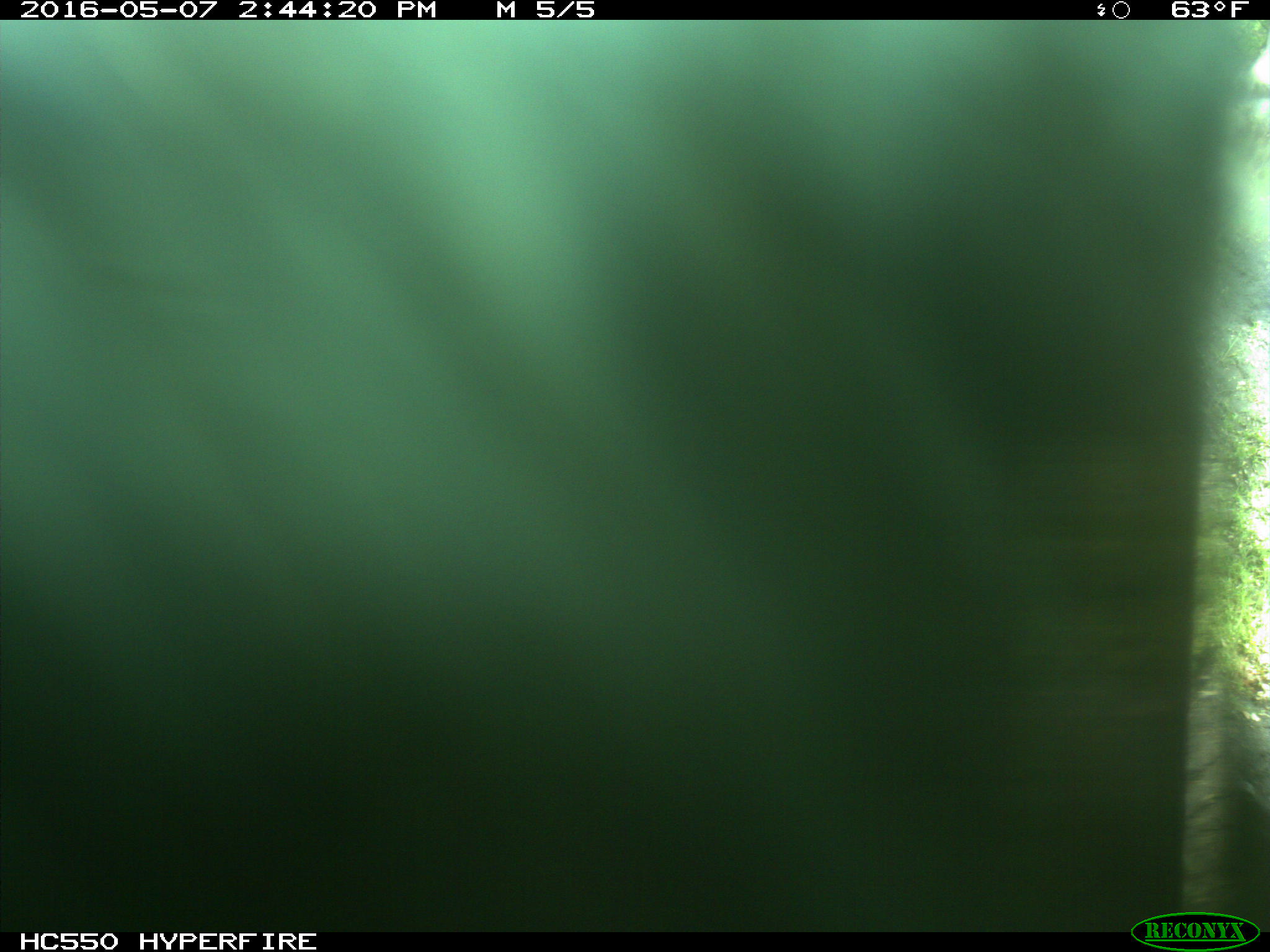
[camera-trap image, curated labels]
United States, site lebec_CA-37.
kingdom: Animalia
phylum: Chordata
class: Mammalia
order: Artiodactyla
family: Bovidae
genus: Bos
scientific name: Bos taurus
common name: domestic cow